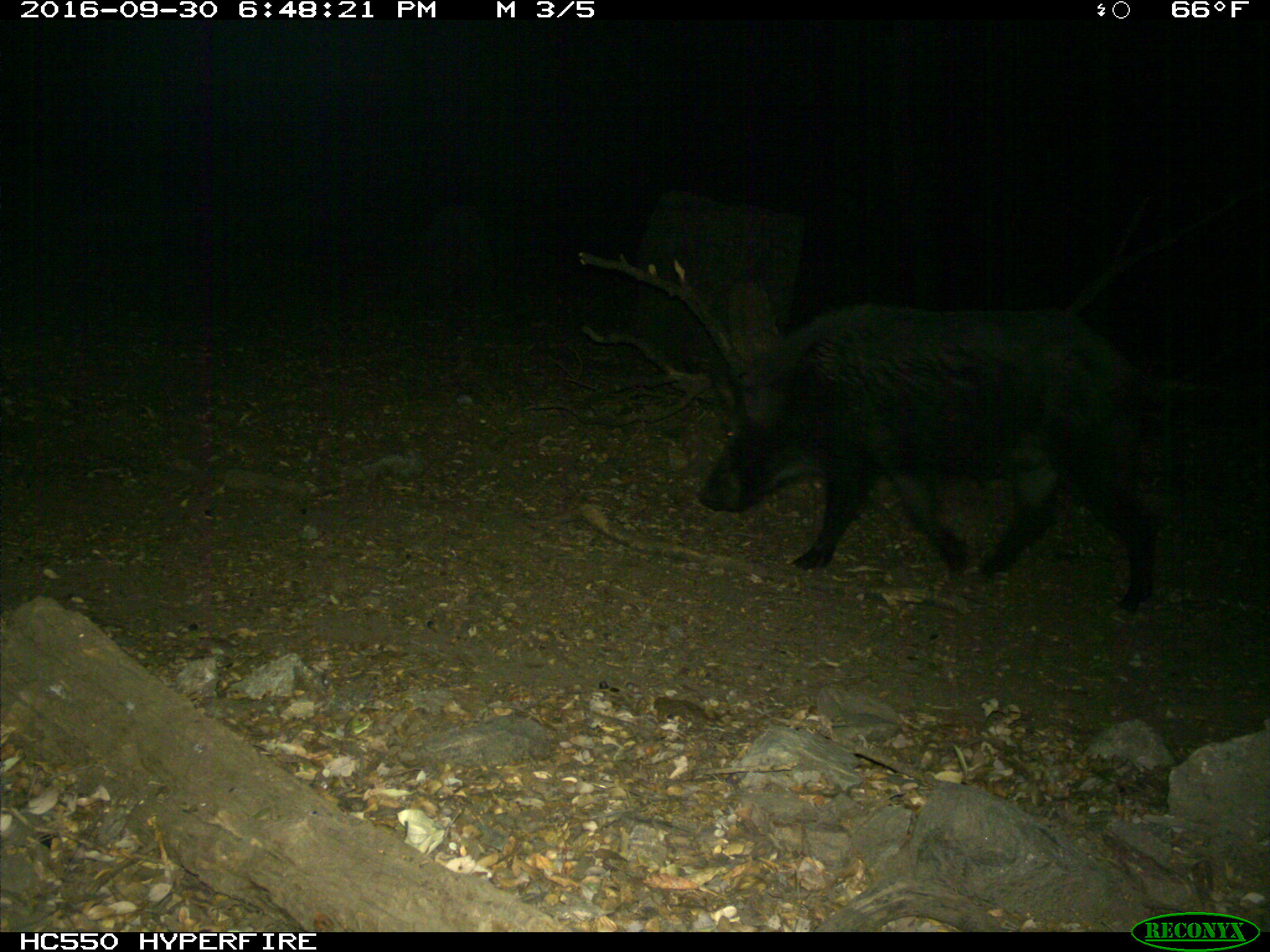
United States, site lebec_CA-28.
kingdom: Animalia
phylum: Chordata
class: Mammalia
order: Artiodactyla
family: Suidae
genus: Sus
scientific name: Sus scrofa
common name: wild boar